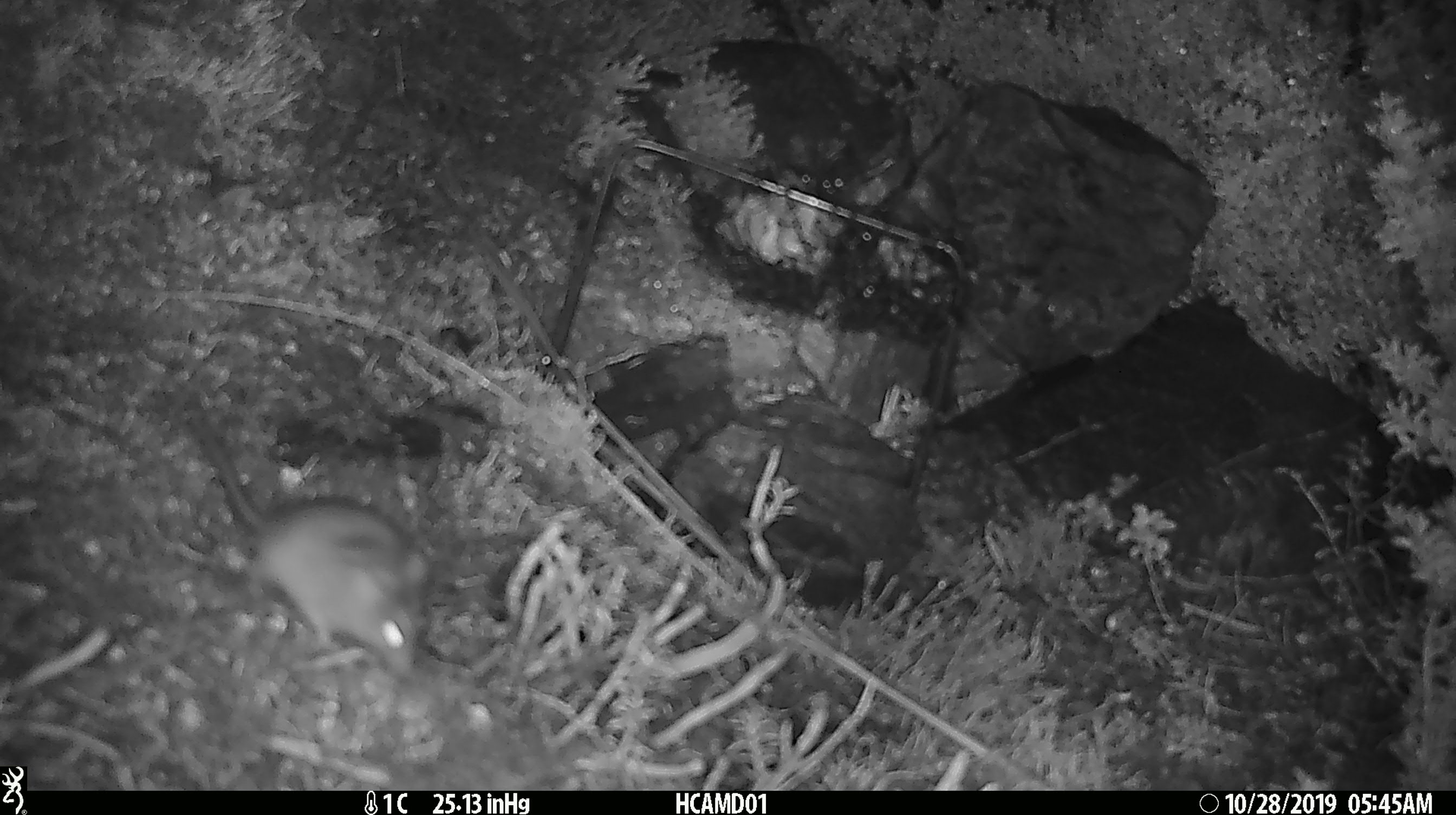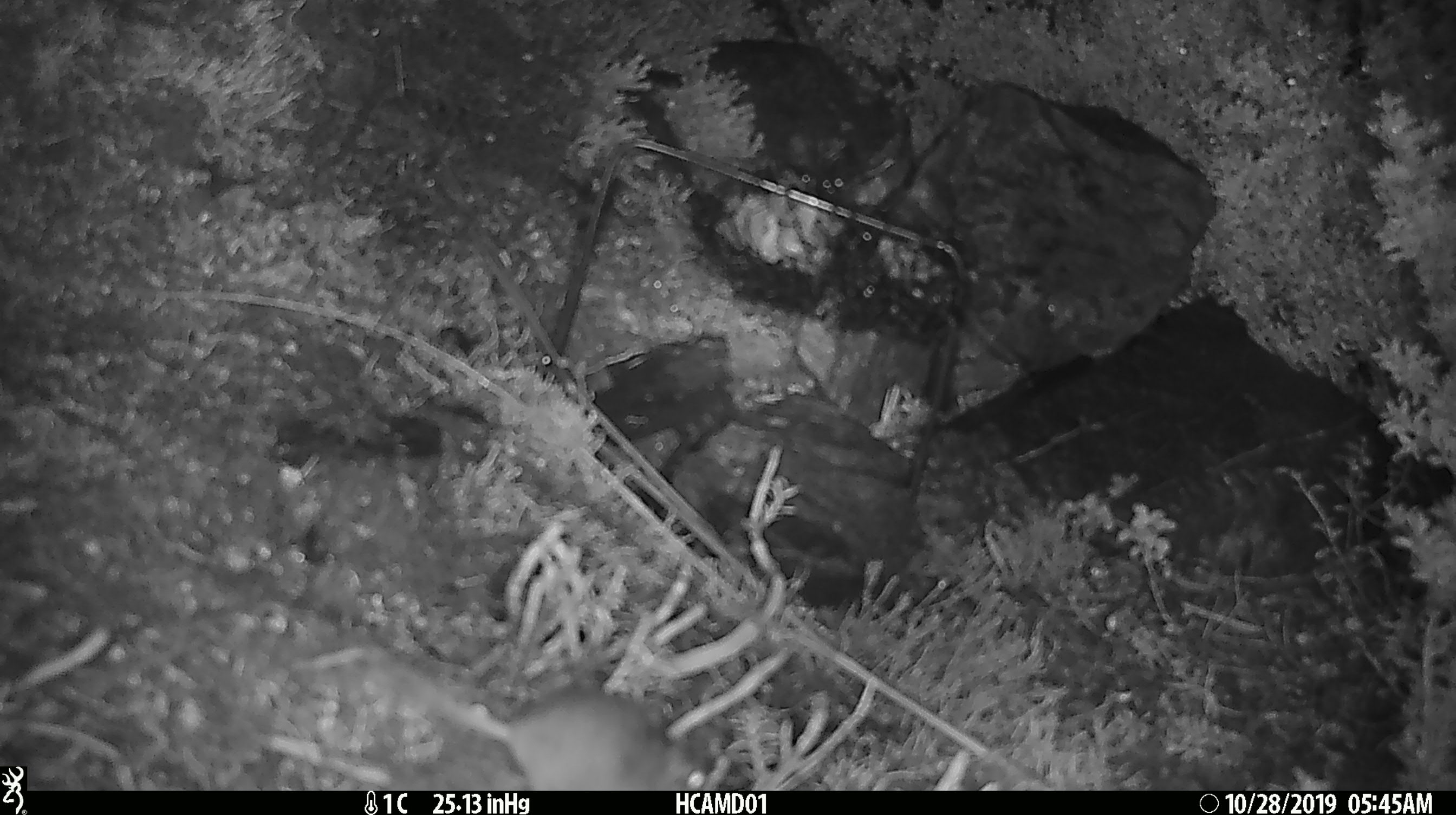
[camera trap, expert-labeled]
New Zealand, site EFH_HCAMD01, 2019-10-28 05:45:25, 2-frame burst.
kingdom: Animalia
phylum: Chordata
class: Mammalia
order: Rodentia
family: Muridae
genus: Mus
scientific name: Mus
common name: mouse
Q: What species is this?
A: Mouse (Mus).